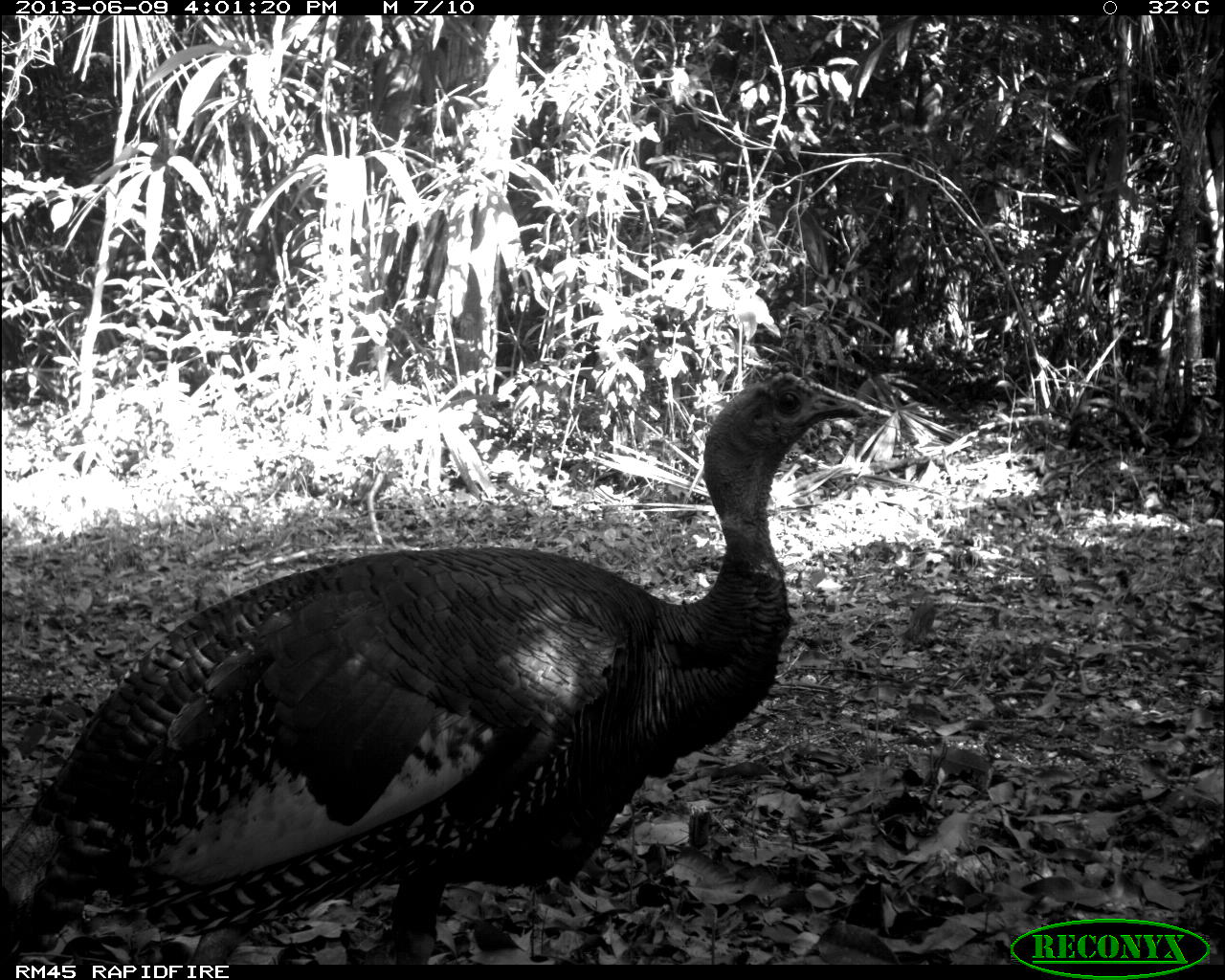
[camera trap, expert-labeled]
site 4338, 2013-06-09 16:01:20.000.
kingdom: Animalia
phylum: Chordata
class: Aves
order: Galliformes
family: Phasianidae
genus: Meleagris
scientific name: Meleagris ocellata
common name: ocellated turkey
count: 1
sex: male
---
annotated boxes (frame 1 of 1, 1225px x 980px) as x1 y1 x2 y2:
meleagris ocellata: 0 366 868 964